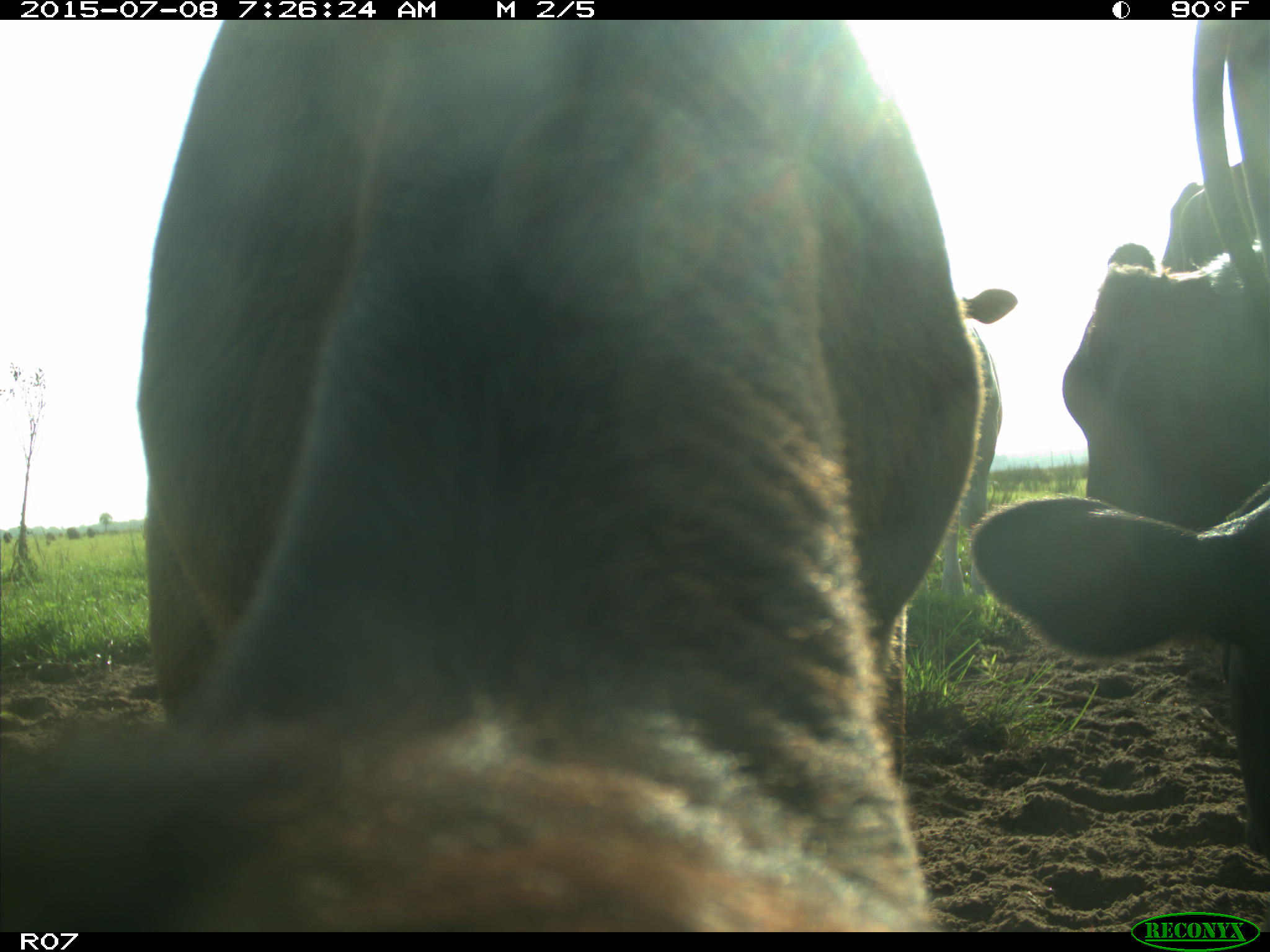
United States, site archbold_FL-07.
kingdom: Animalia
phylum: Chordata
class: Mammalia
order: Artiodactyla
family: Bovidae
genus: Bos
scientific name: Bos taurus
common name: domestic cow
Bos taurus (domestic cow).